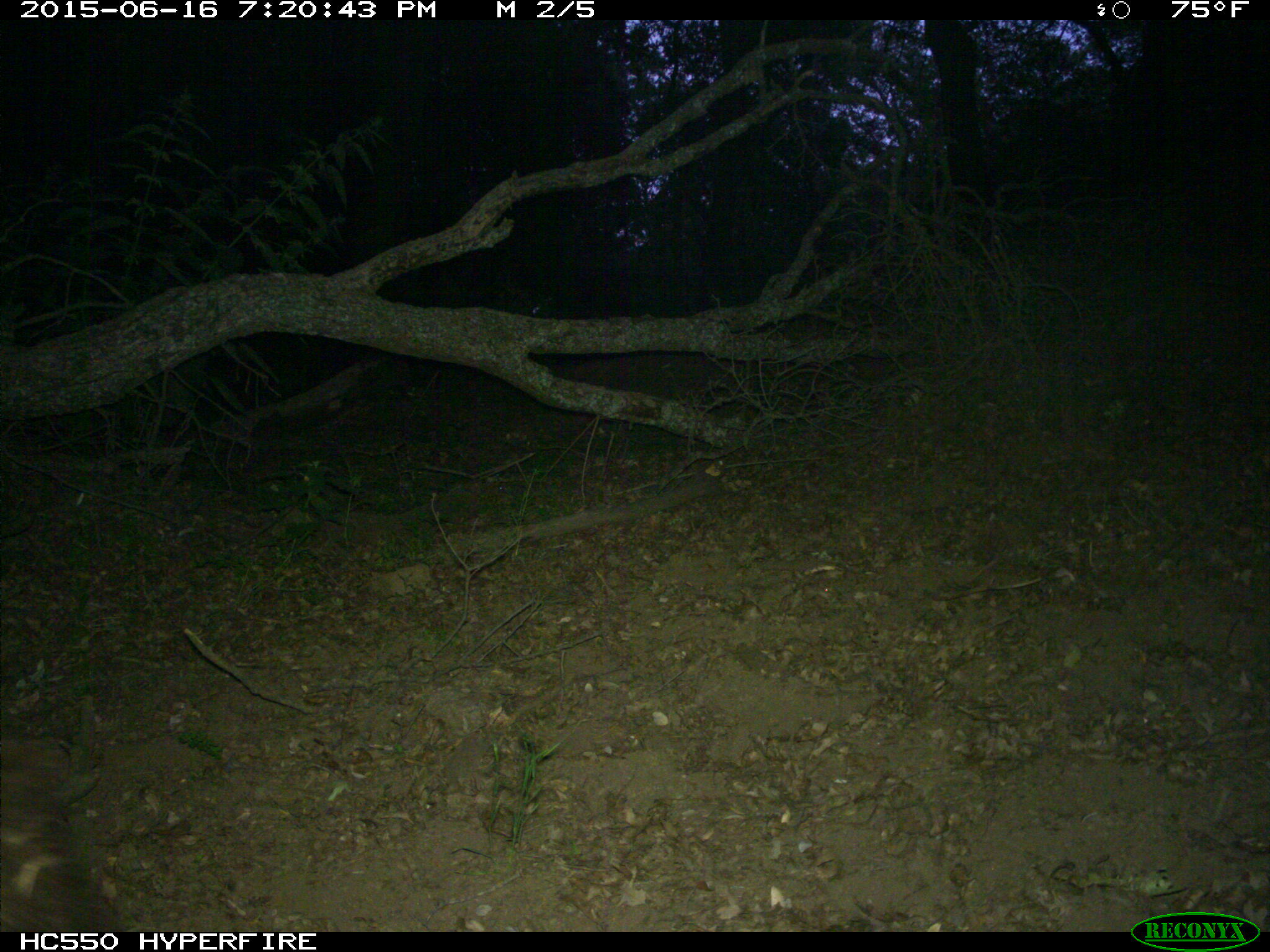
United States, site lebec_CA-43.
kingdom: Animalia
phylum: Chordata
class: Mammalia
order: Carnivora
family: Ursidae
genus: Ursus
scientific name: Ursus americanus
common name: american black bear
Ursus americanus (american black bear).